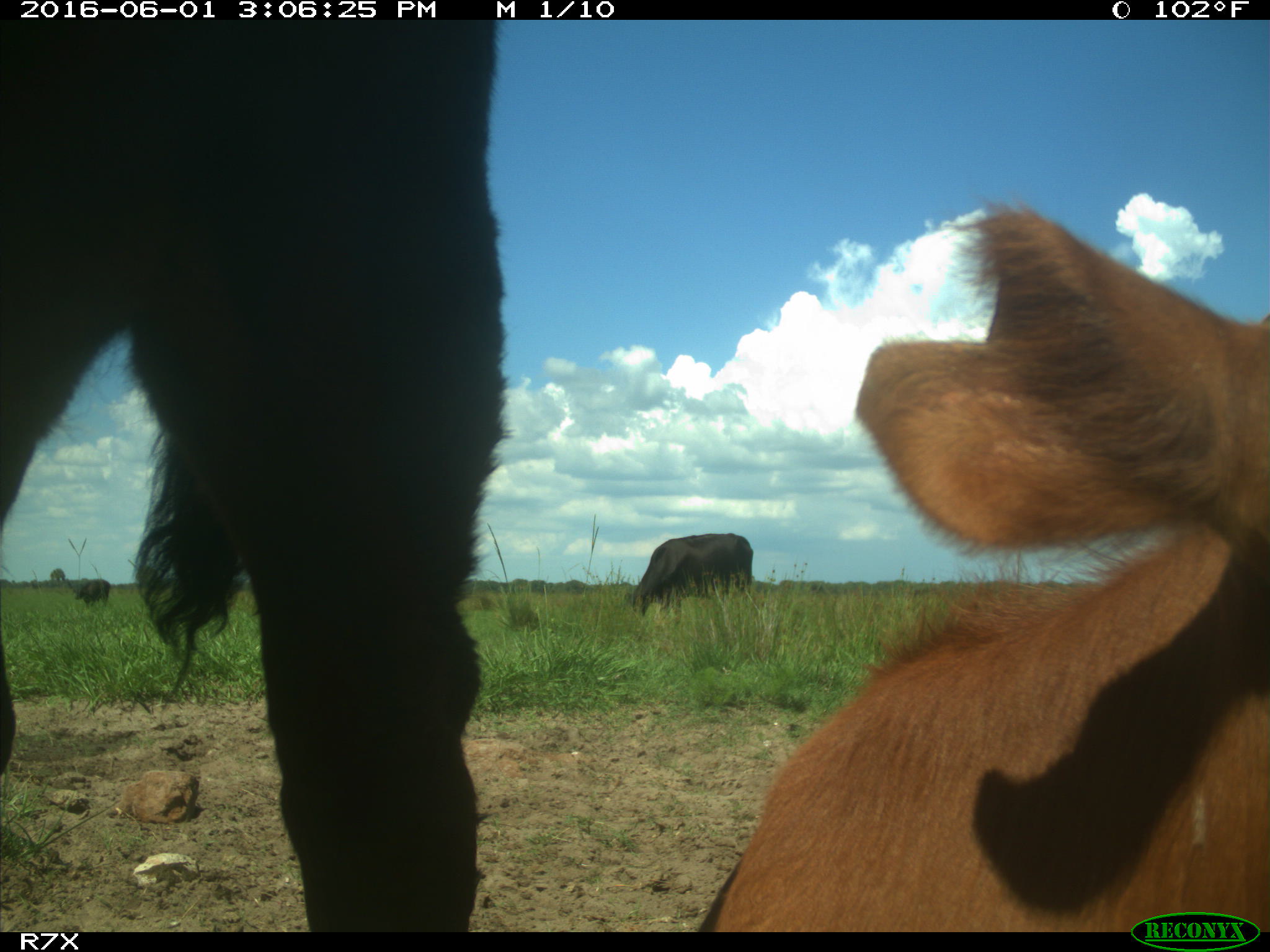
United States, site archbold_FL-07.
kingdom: Animalia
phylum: Chordata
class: Mammalia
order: Artiodactyla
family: Bovidae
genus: Bos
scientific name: Bos taurus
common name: domestic cow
Bos taurus (domestic cow).